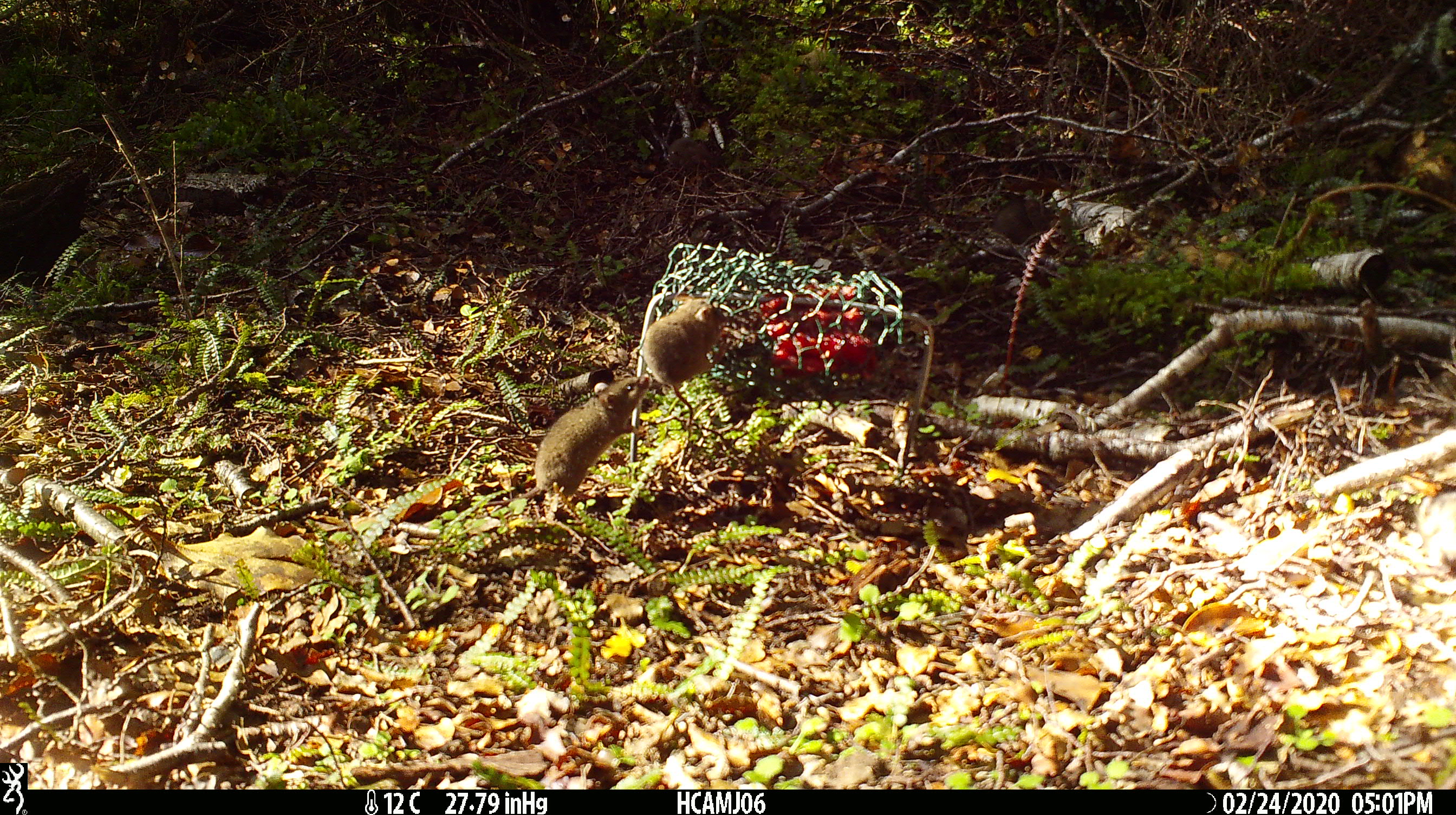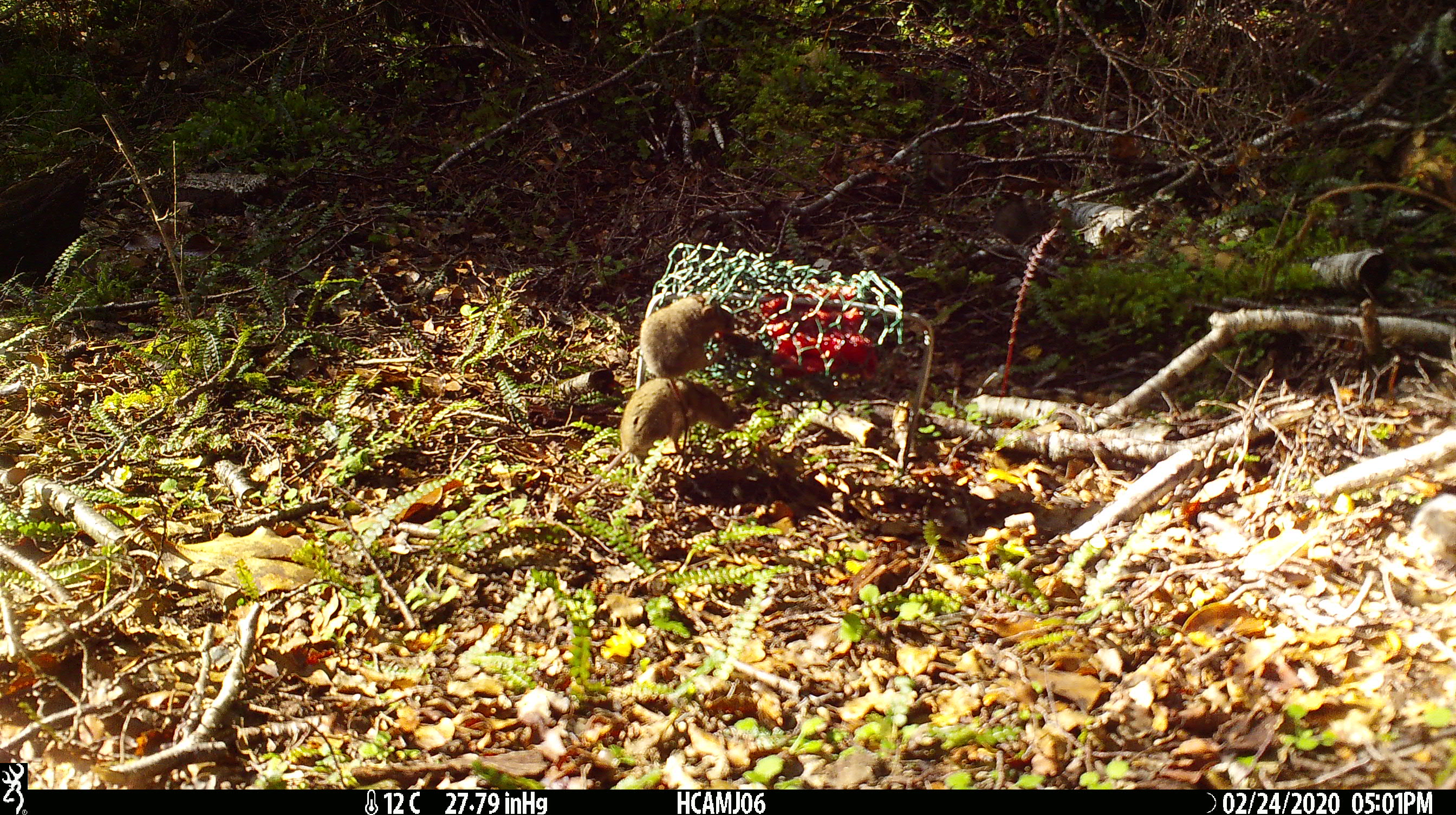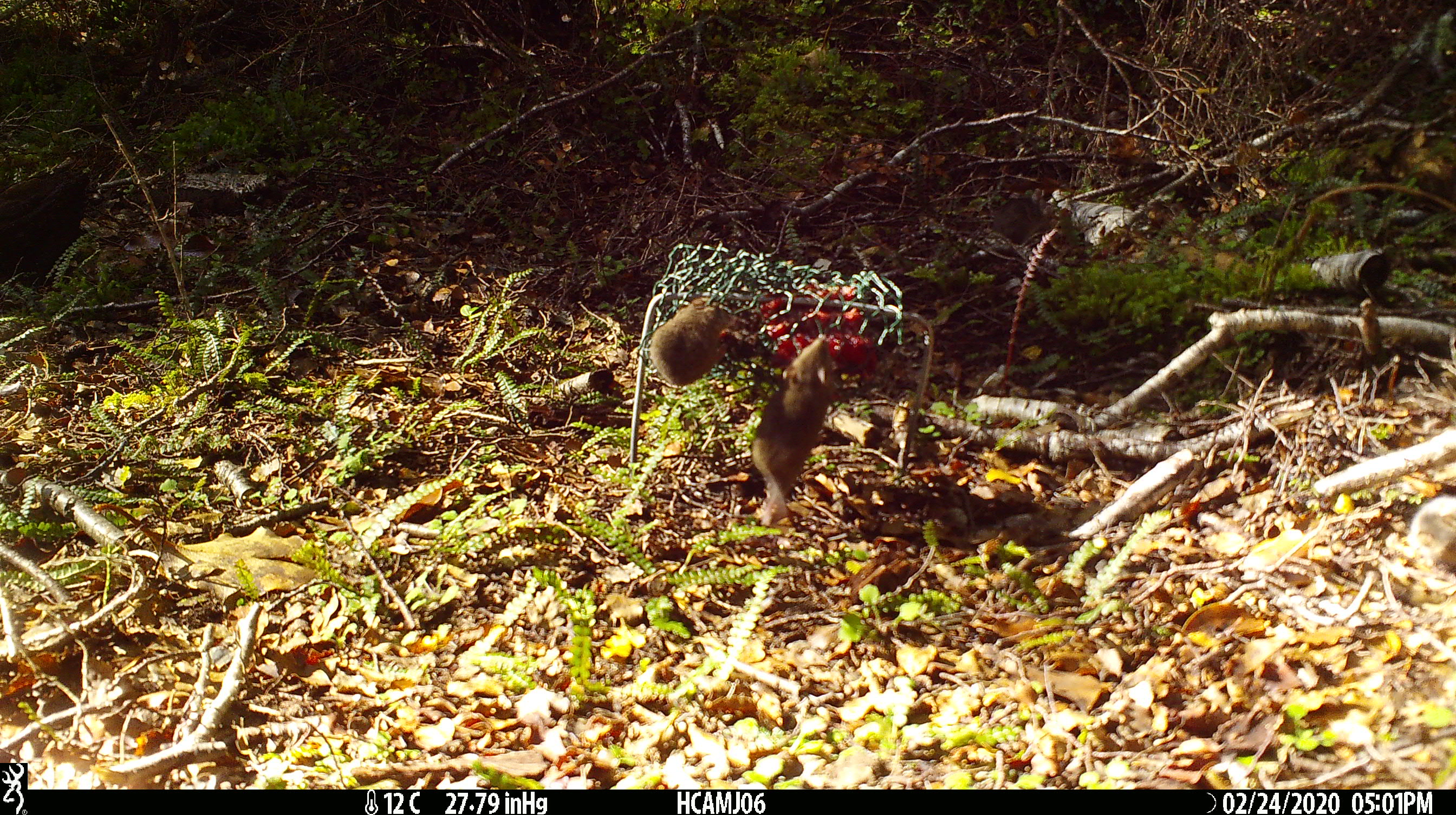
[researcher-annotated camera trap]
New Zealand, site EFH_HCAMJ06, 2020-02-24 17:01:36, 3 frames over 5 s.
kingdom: Animalia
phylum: Chordata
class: Mammalia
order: Rodentia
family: Muridae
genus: Mus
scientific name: Mus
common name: mouse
Mouse (Mus).